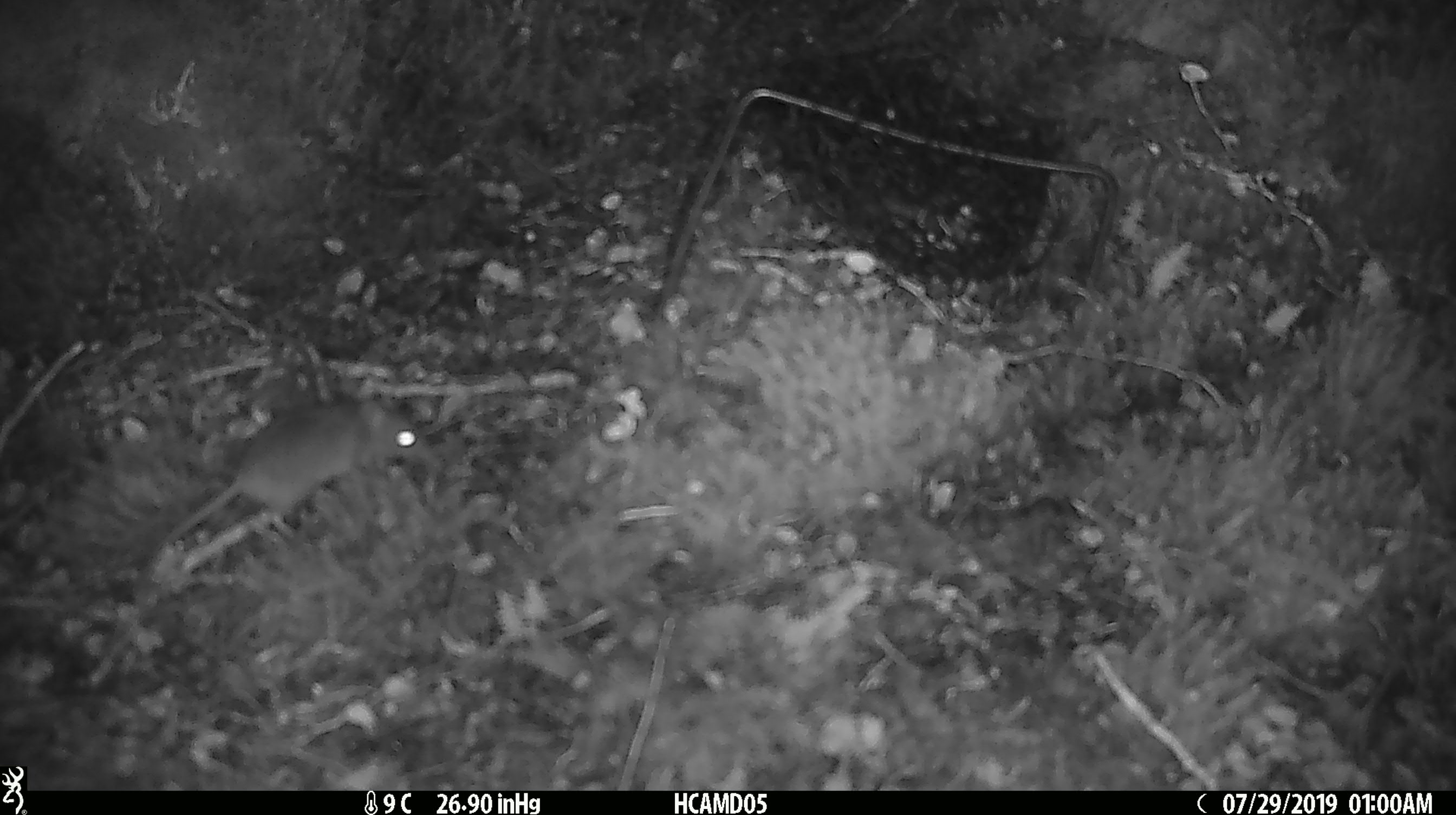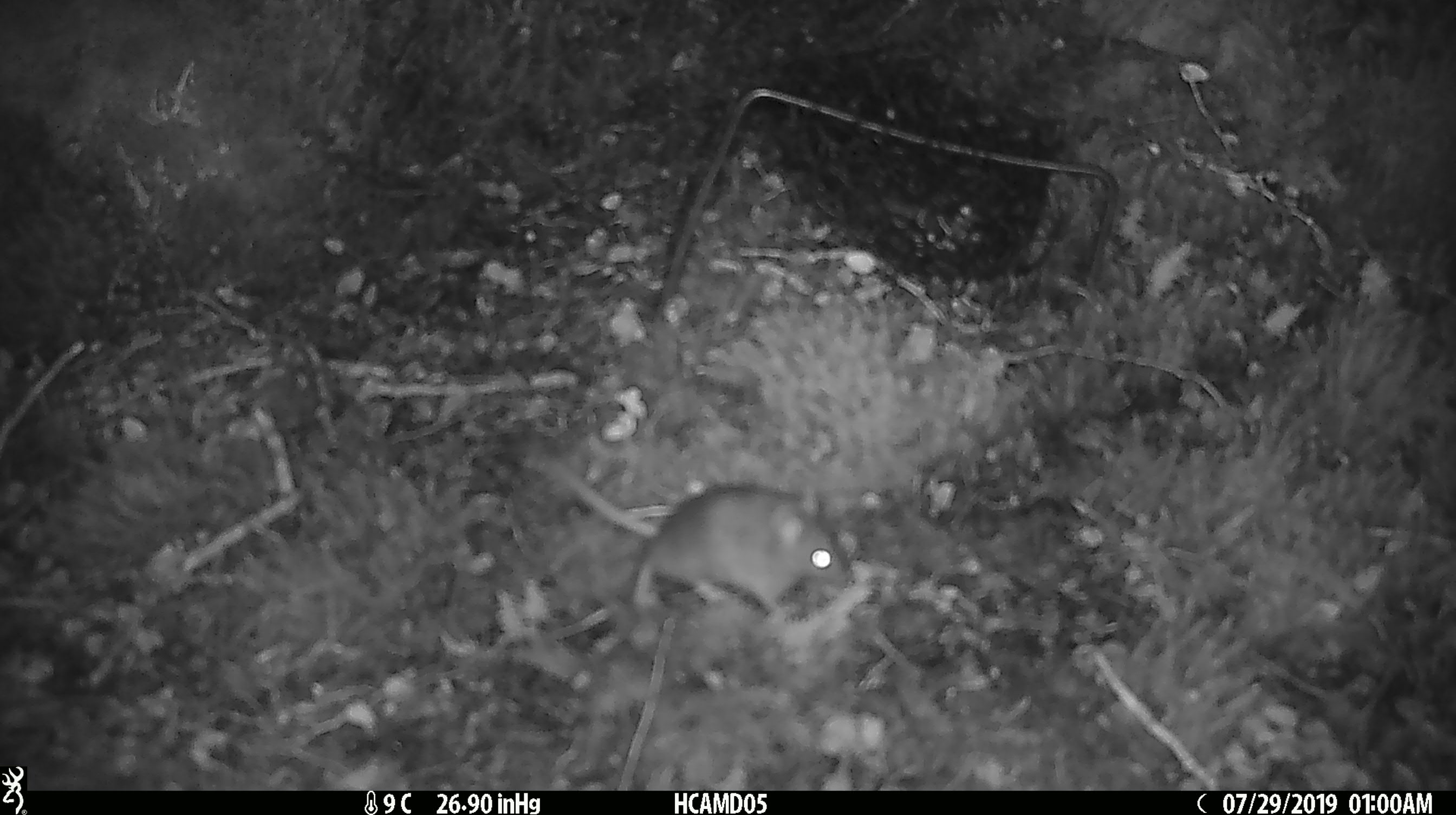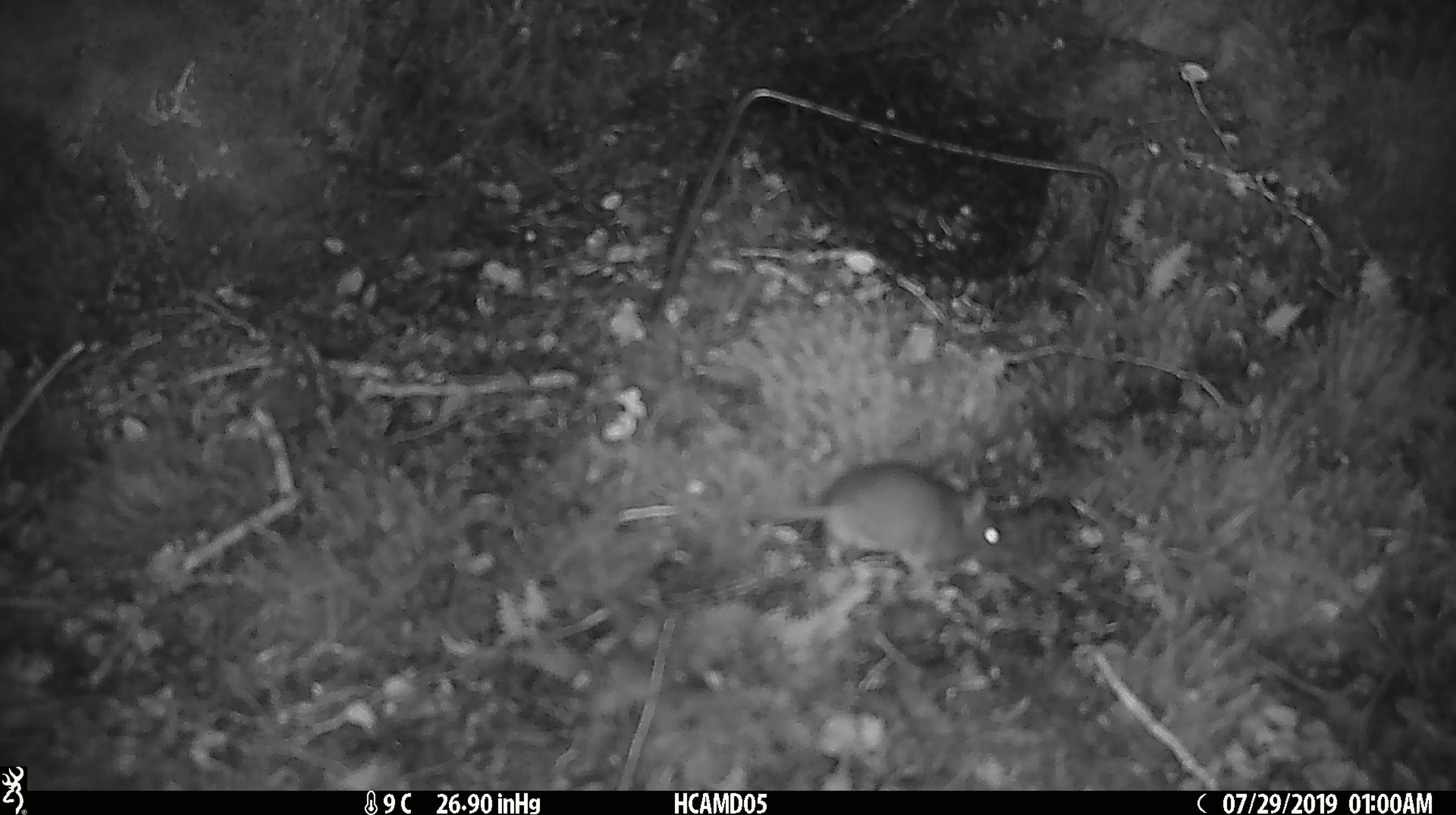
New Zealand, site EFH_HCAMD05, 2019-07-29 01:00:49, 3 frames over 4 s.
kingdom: Animalia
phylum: Chordata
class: Mammalia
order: Rodentia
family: Muridae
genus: Mus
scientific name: Mus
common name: mouse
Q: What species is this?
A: Mouse (Mus).